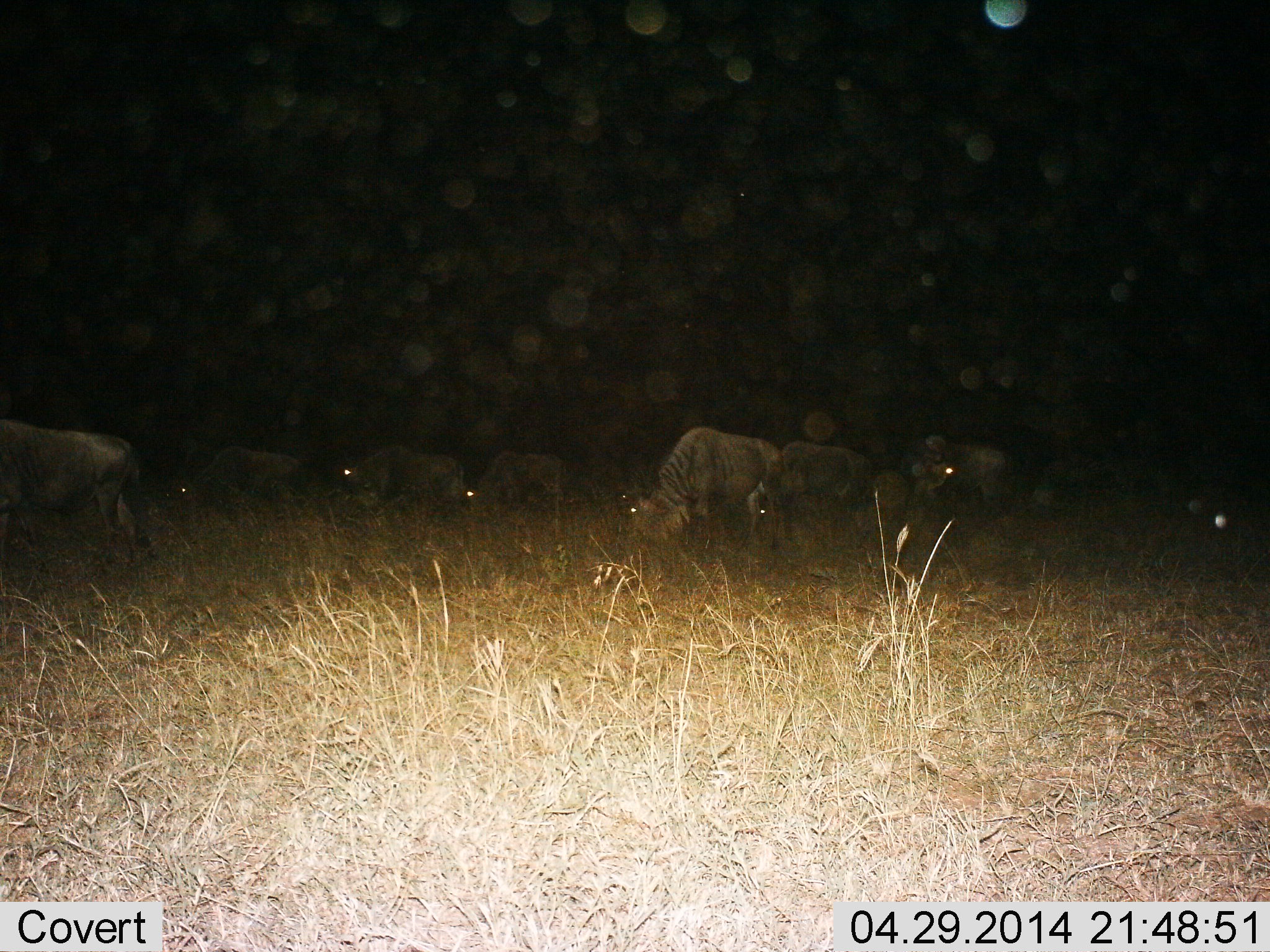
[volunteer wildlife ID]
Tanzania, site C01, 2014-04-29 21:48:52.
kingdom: Animalia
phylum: Chordata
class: Mammalia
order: Artiodactyla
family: Bovidae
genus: Connochaetes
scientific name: Connochaetes taurinus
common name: blue wildebeest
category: wildebeest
Wildebeest (blue wildebeest) (Connochaetes taurinus), count 8. Behavior (volunteer vote fractions): standing 36%, resting 9%, moving 9%, interacting 0%. Young present (vote fraction): 0%. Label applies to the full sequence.